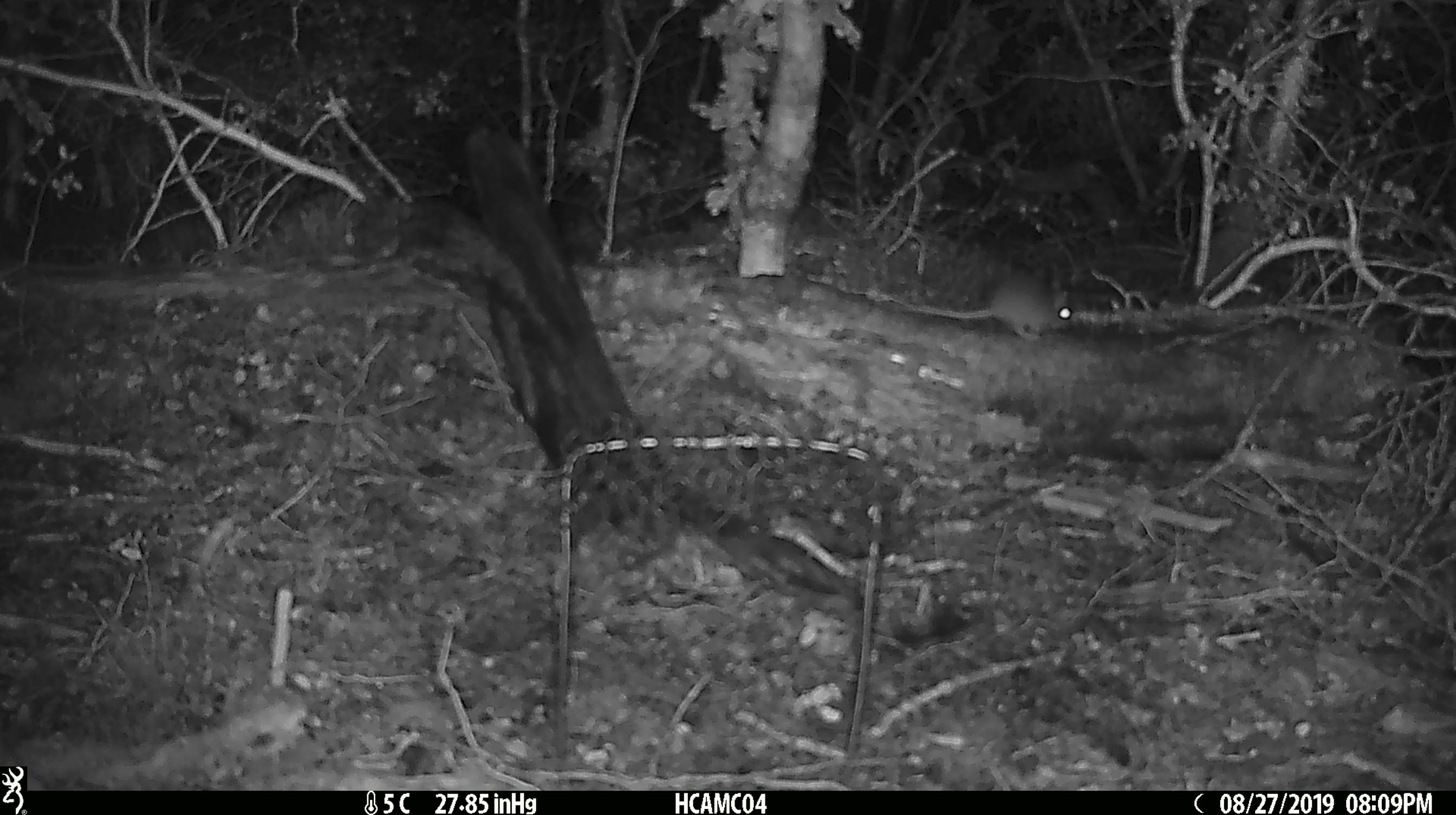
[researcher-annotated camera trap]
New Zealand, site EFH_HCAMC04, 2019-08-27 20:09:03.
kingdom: Animalia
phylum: Chordata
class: Mammalia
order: Rodentia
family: Muridae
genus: Mus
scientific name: Mus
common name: mouse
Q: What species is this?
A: Mouse (Mus).